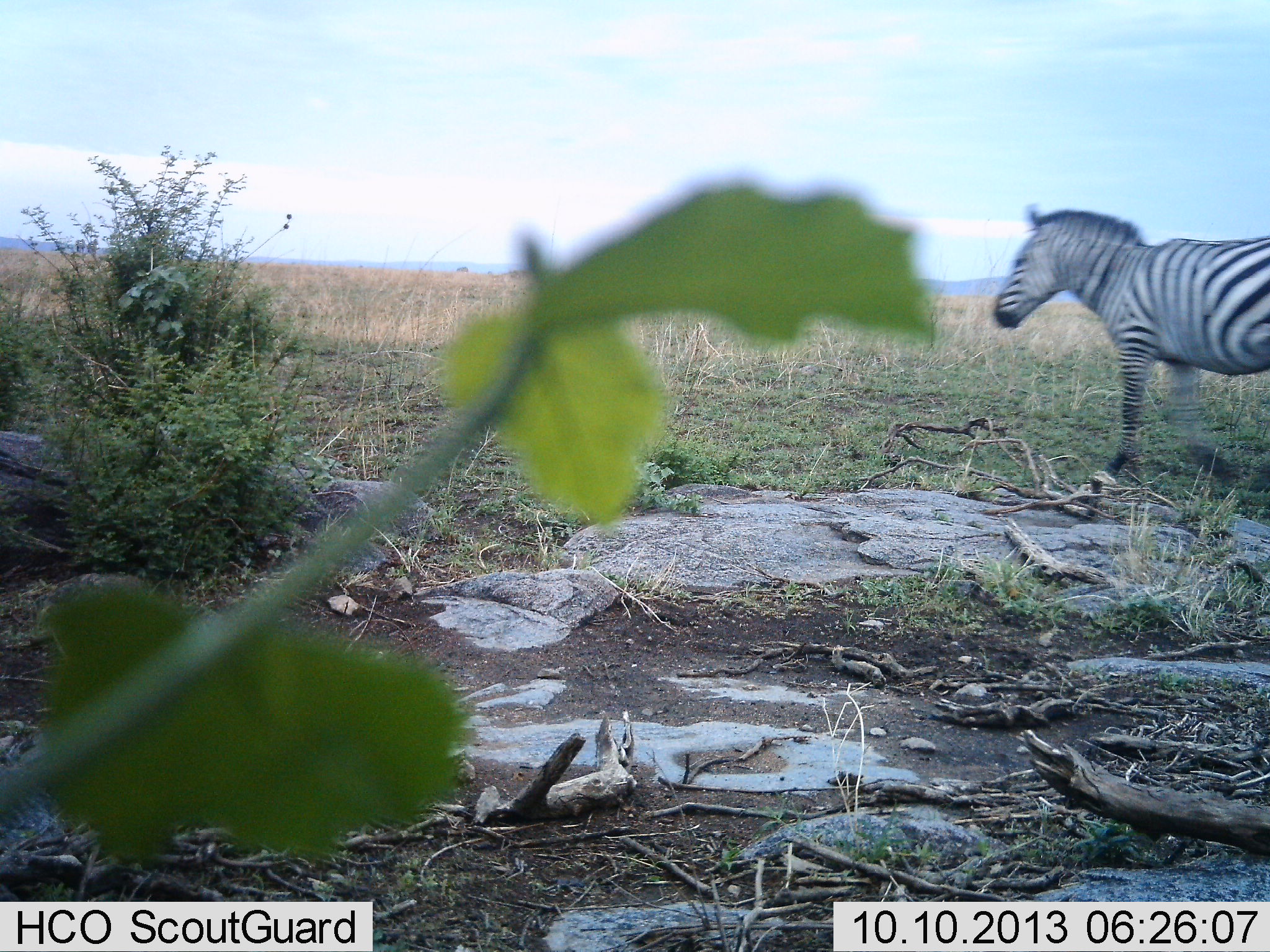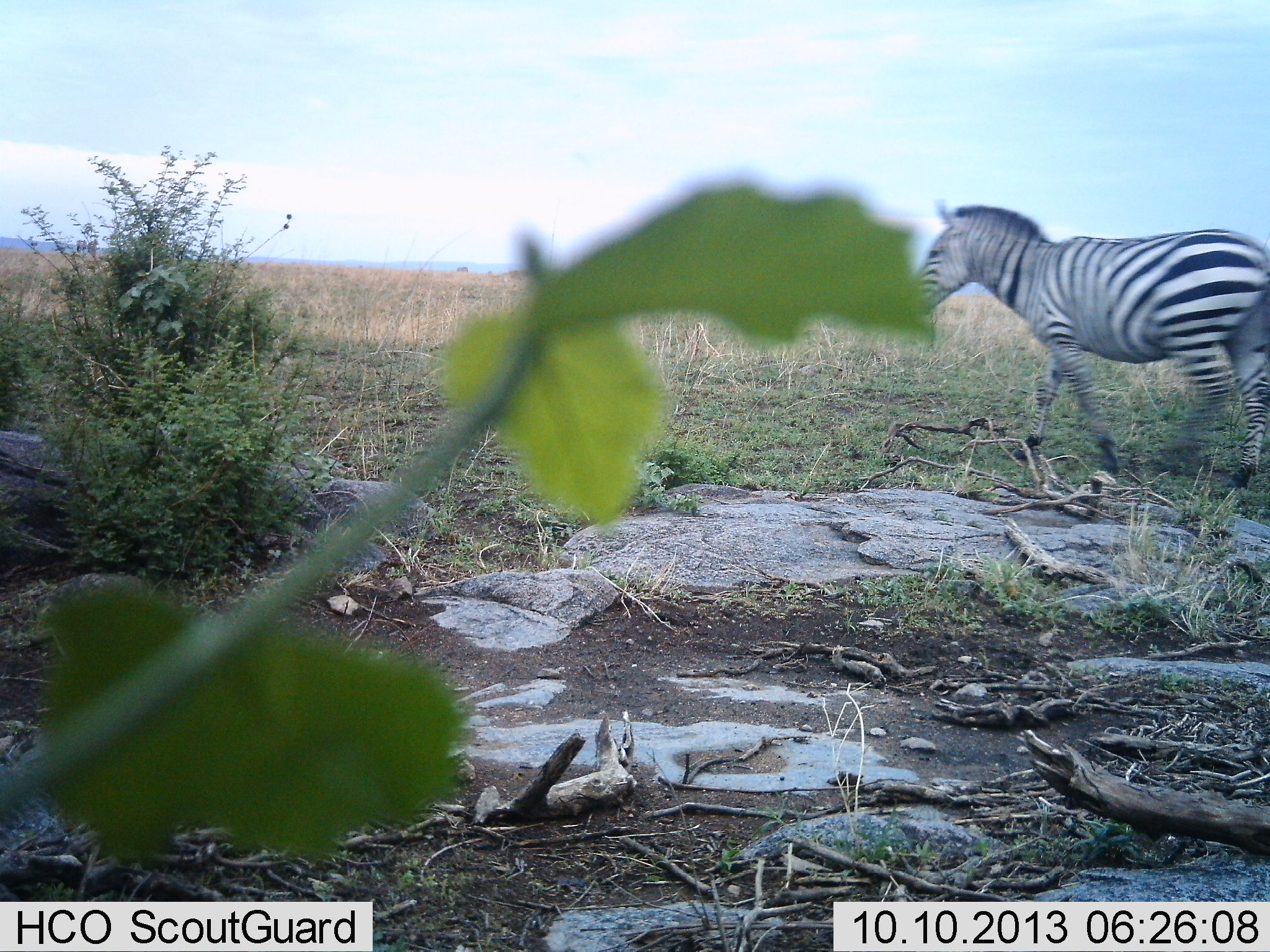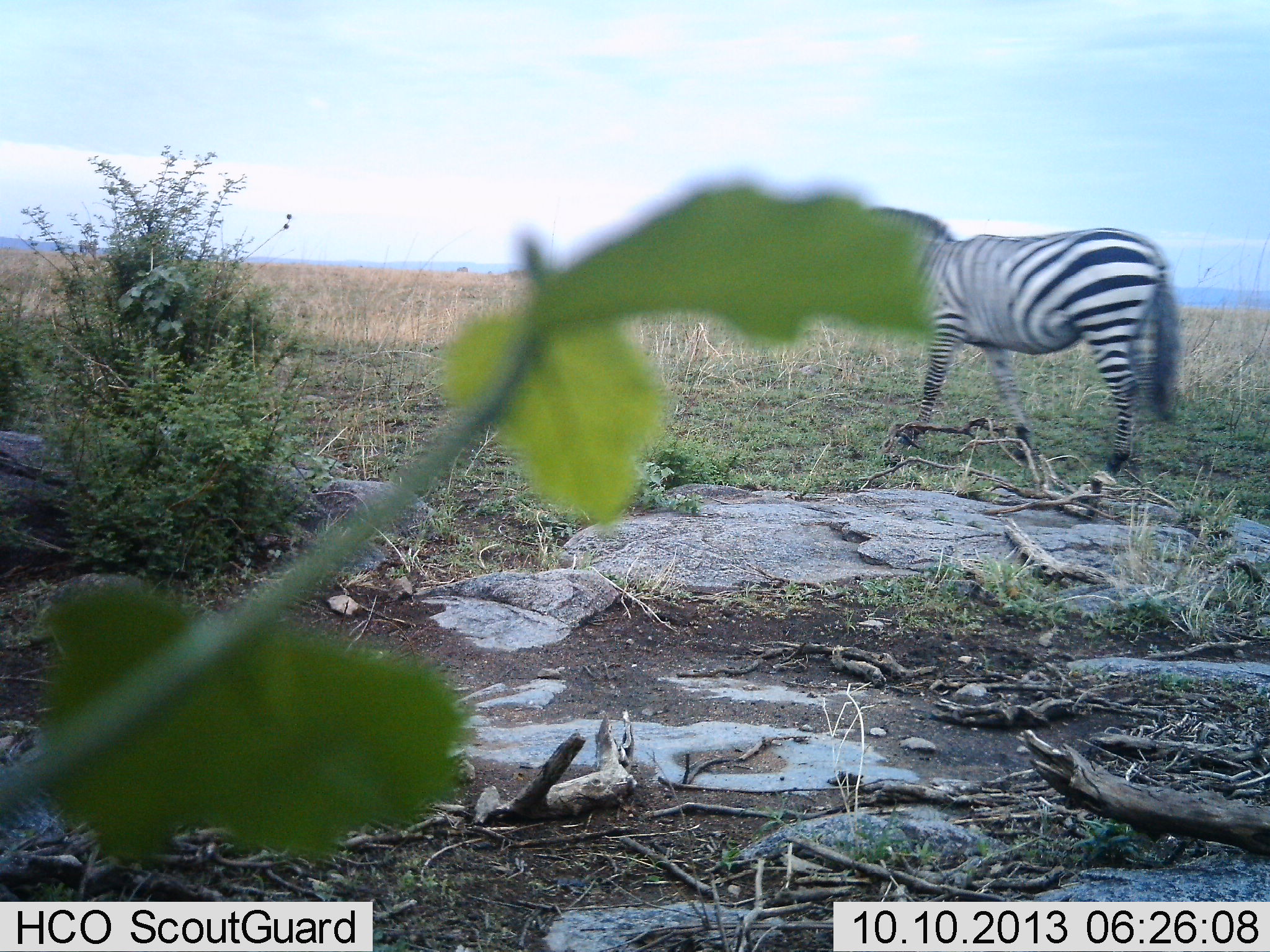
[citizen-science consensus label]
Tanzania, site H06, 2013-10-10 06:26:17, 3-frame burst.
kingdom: Animalia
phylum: Chordata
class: Mammalia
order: Perissodactyla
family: Equidae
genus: Equus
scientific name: Equus quagga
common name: plains zebra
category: zebra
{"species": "zebra (plains zebra) (Equus quagga)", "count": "1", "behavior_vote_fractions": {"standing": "6%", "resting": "0%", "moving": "94%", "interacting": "0%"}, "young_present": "0%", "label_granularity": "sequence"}